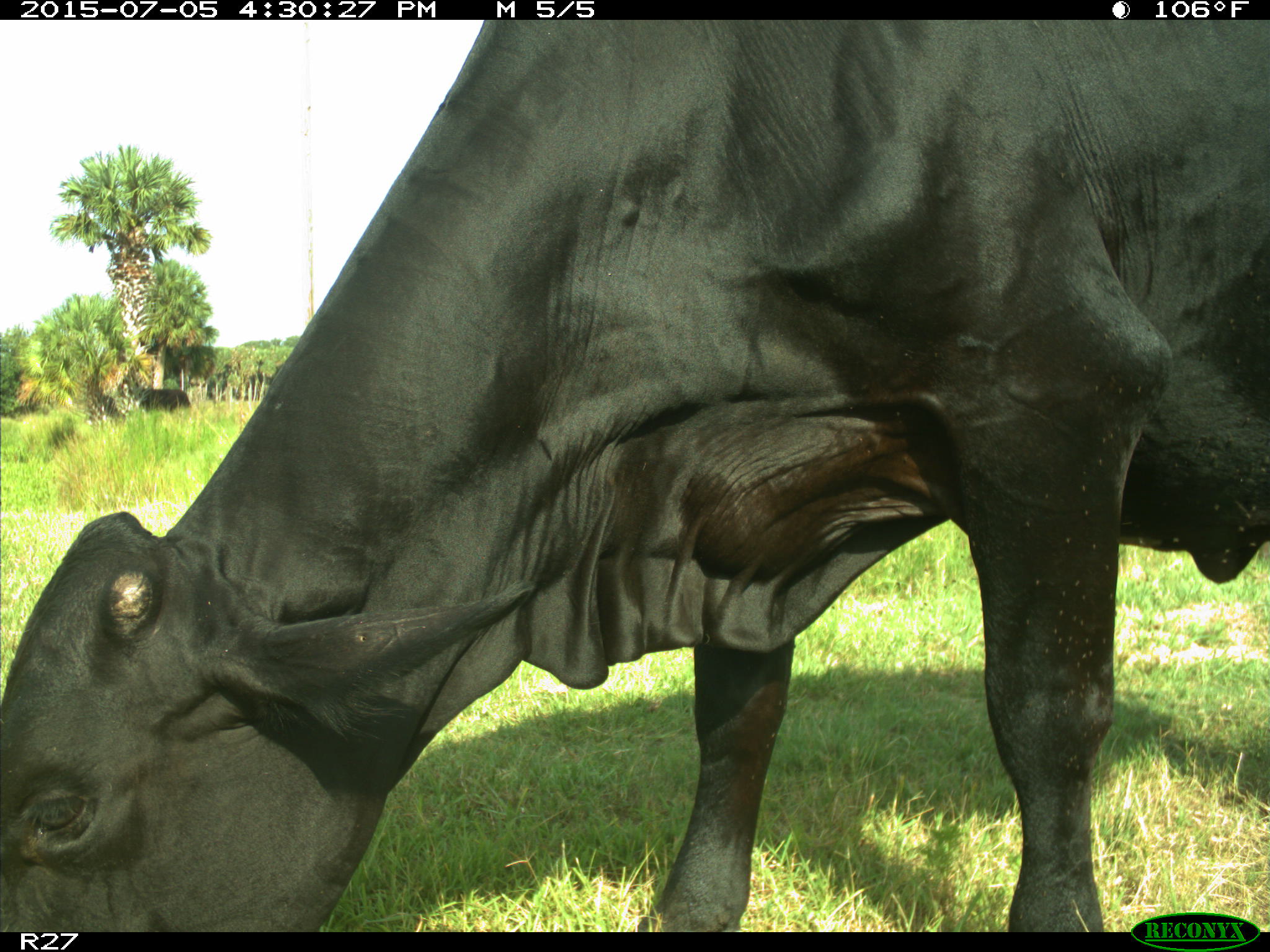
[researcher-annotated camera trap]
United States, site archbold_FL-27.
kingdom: Animalia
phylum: Chordata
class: Mammalia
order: Artiodactyla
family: Bovidae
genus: Bos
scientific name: Bos taurus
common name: domestic cow